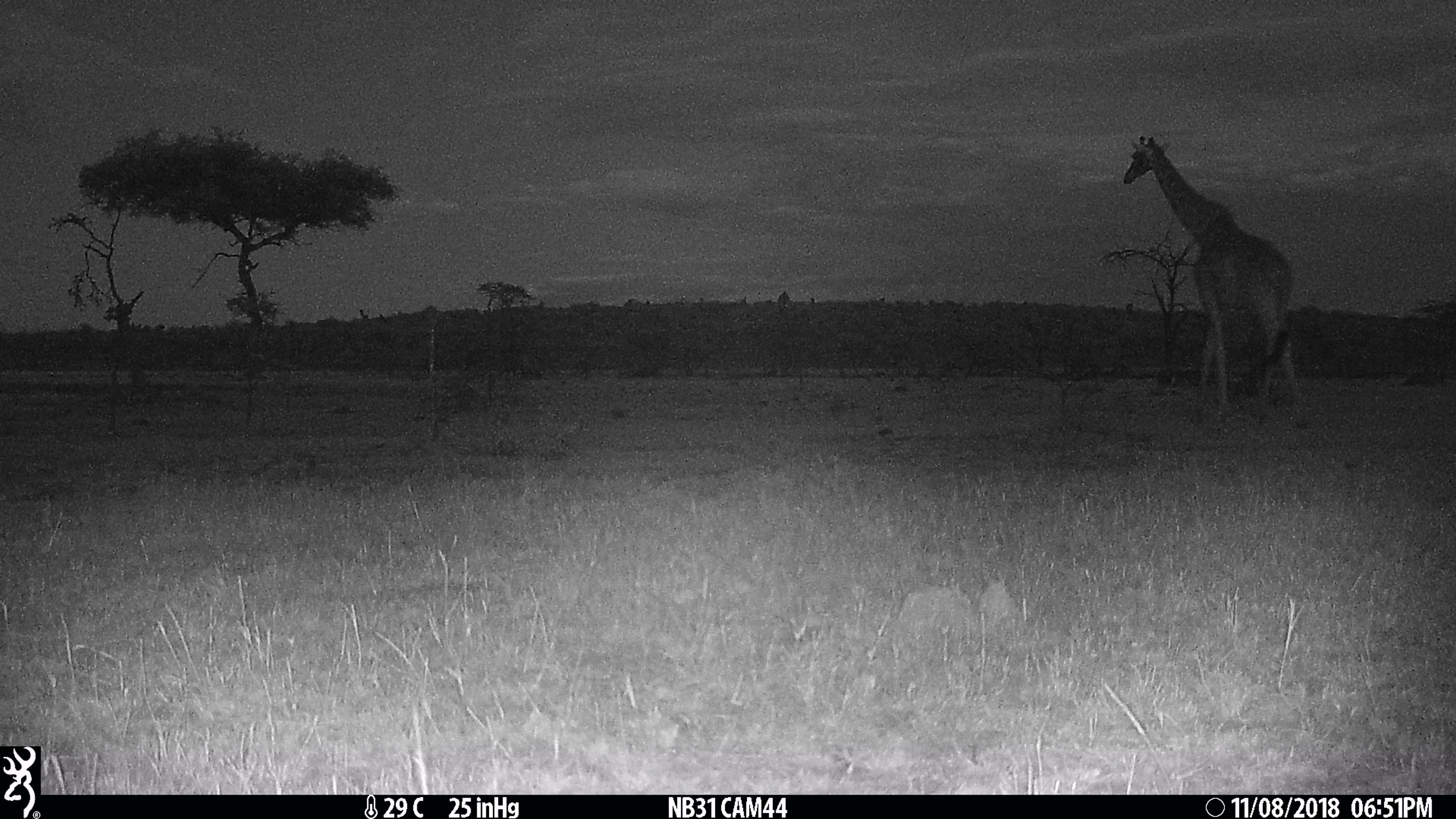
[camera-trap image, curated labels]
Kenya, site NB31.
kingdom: Animalia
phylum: Chordata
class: Mammalia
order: Artiodactyla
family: Giraffidae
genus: Giraffa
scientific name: Giraffa camelopardalis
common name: northern giraffe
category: giraffe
Giraffe (northern giraffe) (Giraffa camelopardalis).